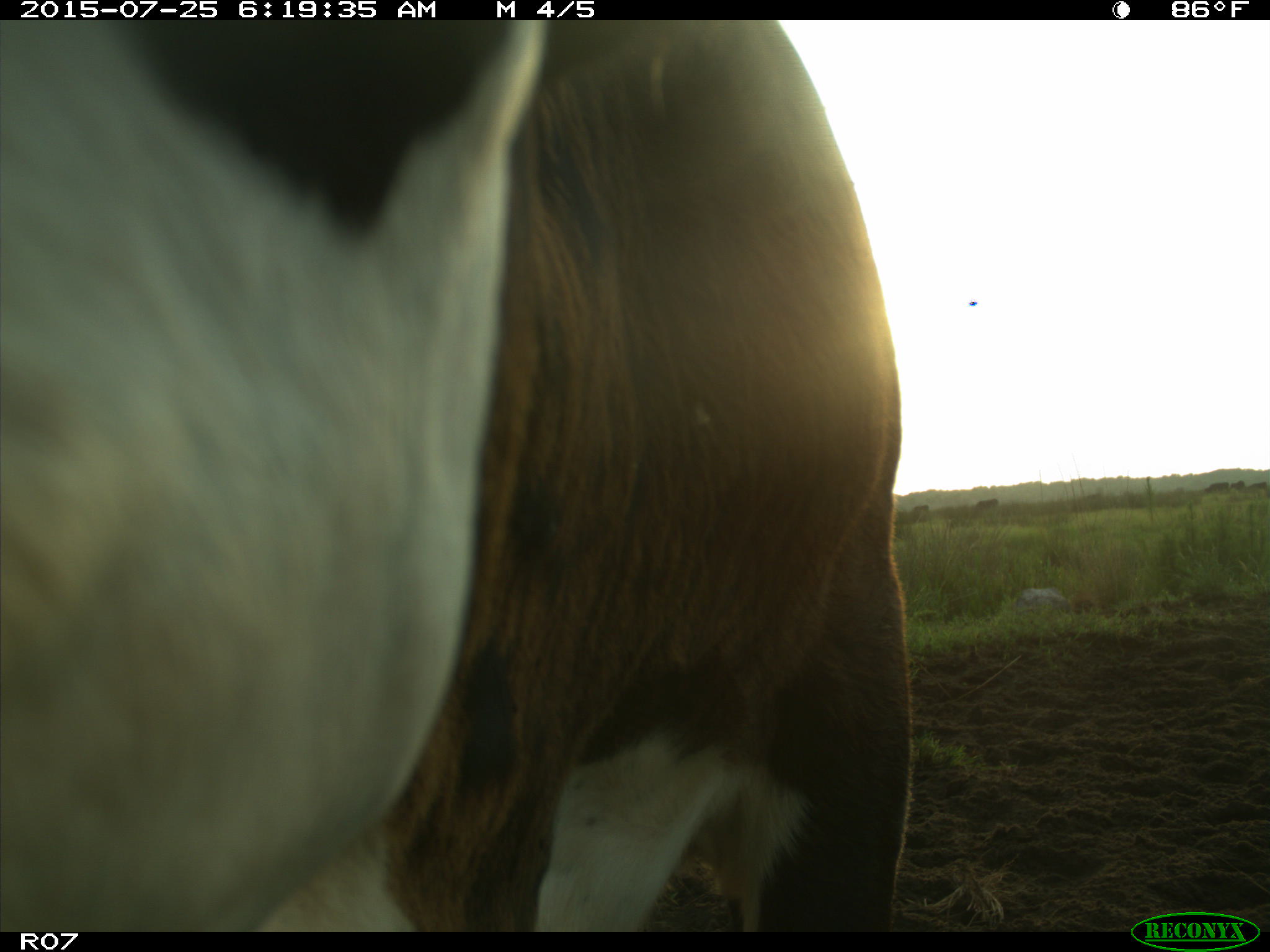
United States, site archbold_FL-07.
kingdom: Animalia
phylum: Chordata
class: Mammalia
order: Artiodactyla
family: Bovidae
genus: Bos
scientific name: Bos taurus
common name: domestic cow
Bos taurus (domestic cow).